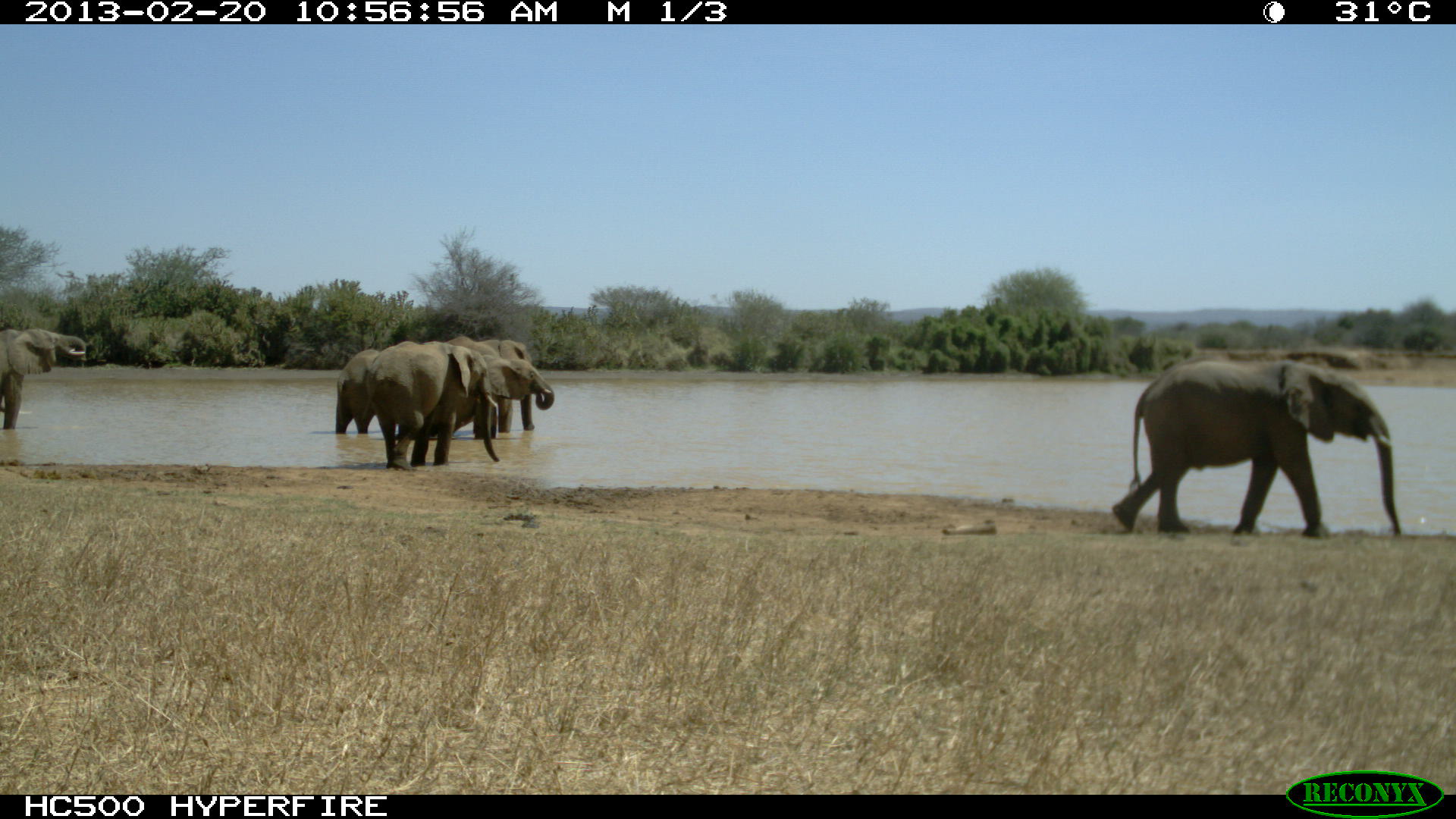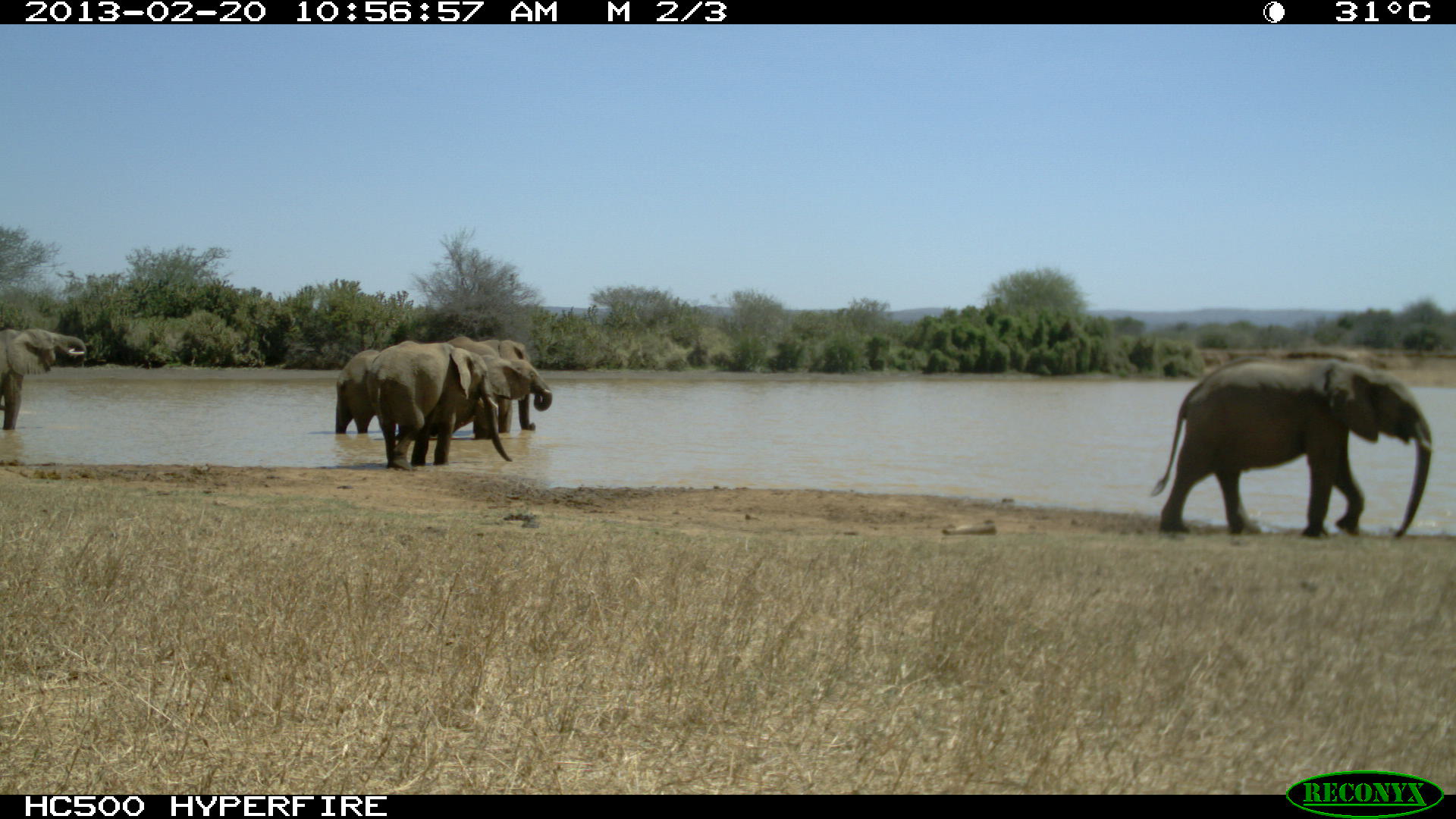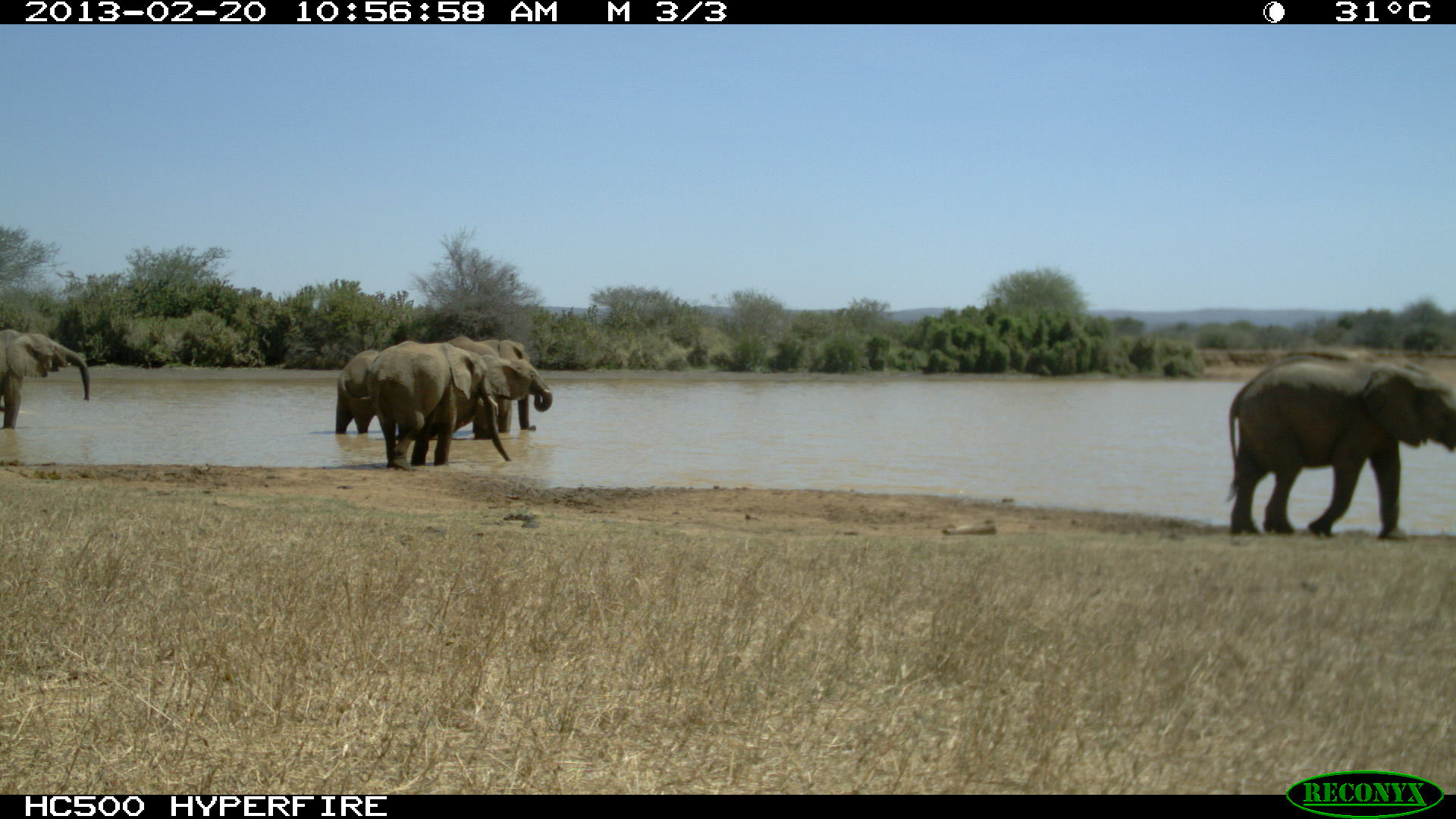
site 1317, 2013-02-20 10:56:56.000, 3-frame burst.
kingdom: Animalia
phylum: Chordata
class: Mammalia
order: Proboscidea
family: Elephantidae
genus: Loxodonta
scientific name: Loxodonta africana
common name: african bush elephant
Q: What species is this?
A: Loxodonta africana (african bush elephant).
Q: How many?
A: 6.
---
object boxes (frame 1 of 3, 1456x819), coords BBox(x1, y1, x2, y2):
loxodonta africana: BBox(1113, 362, 1404, 539); BBox(357, 340, 501, 470); BBox(424, 349, 553, 438); BBox(435, 334, 535, 435); BBox(0, 326, 85, 431); BBox(334, 346, 415, 436)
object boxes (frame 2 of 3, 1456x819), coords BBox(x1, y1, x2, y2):
loxodonta africana: BBox(1150, 355, 1435, 537); BBox(367, 340, 513, 469); BBox(424, 333, 536, 436); BBox(0, 324, 93, 431); BBox(441, 354, 552, 441); BBox(334, 350, 415, 433)